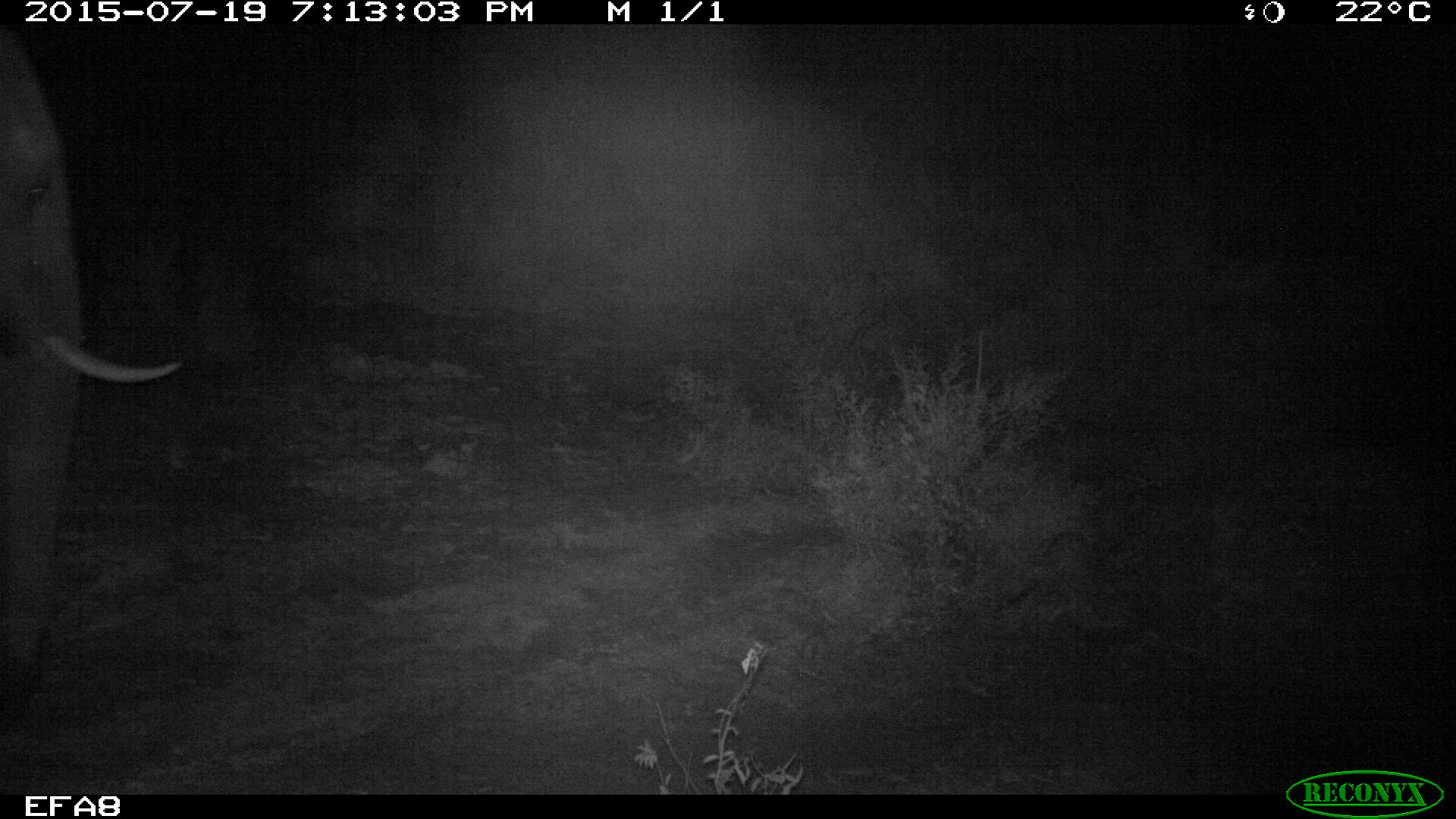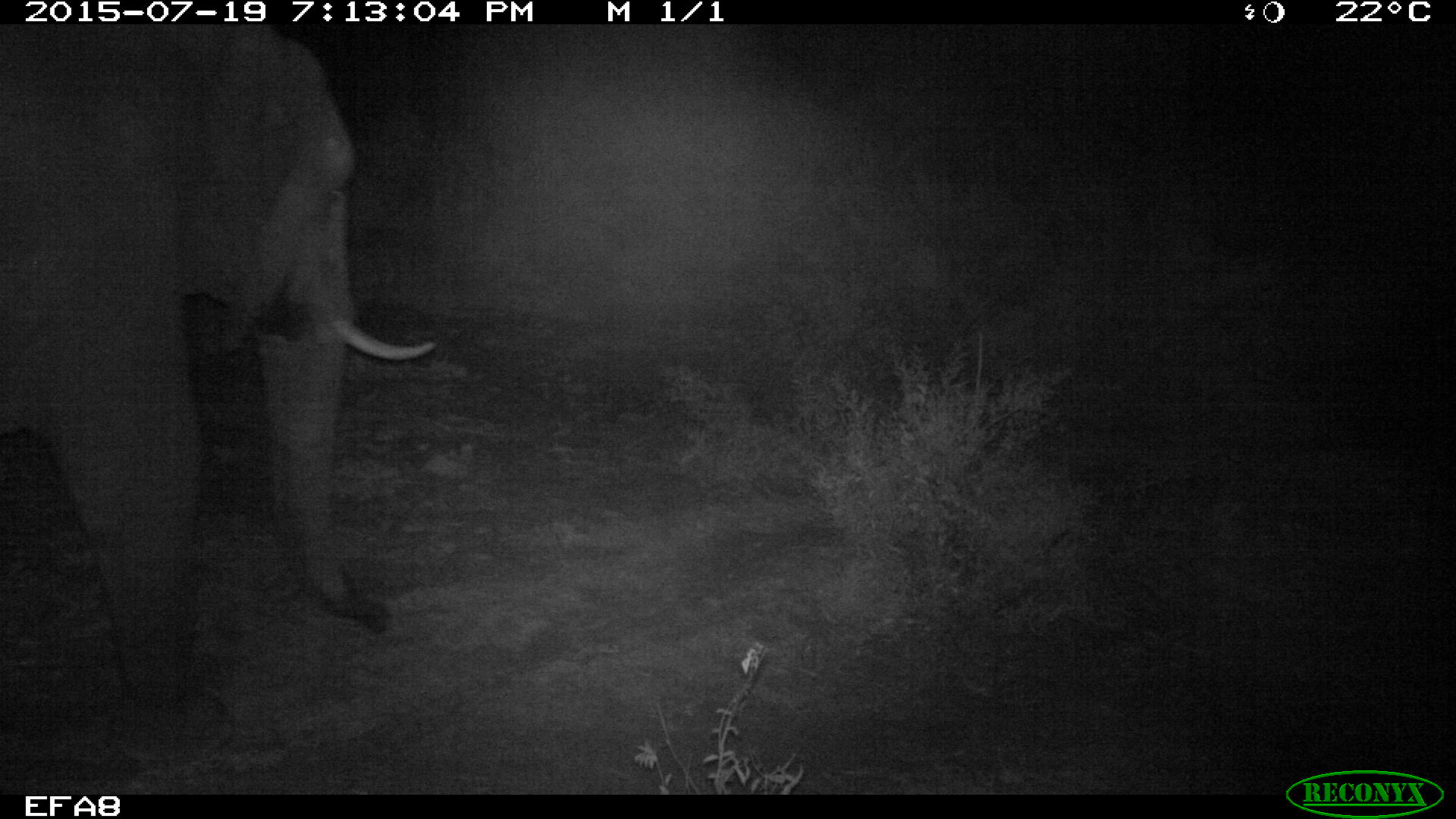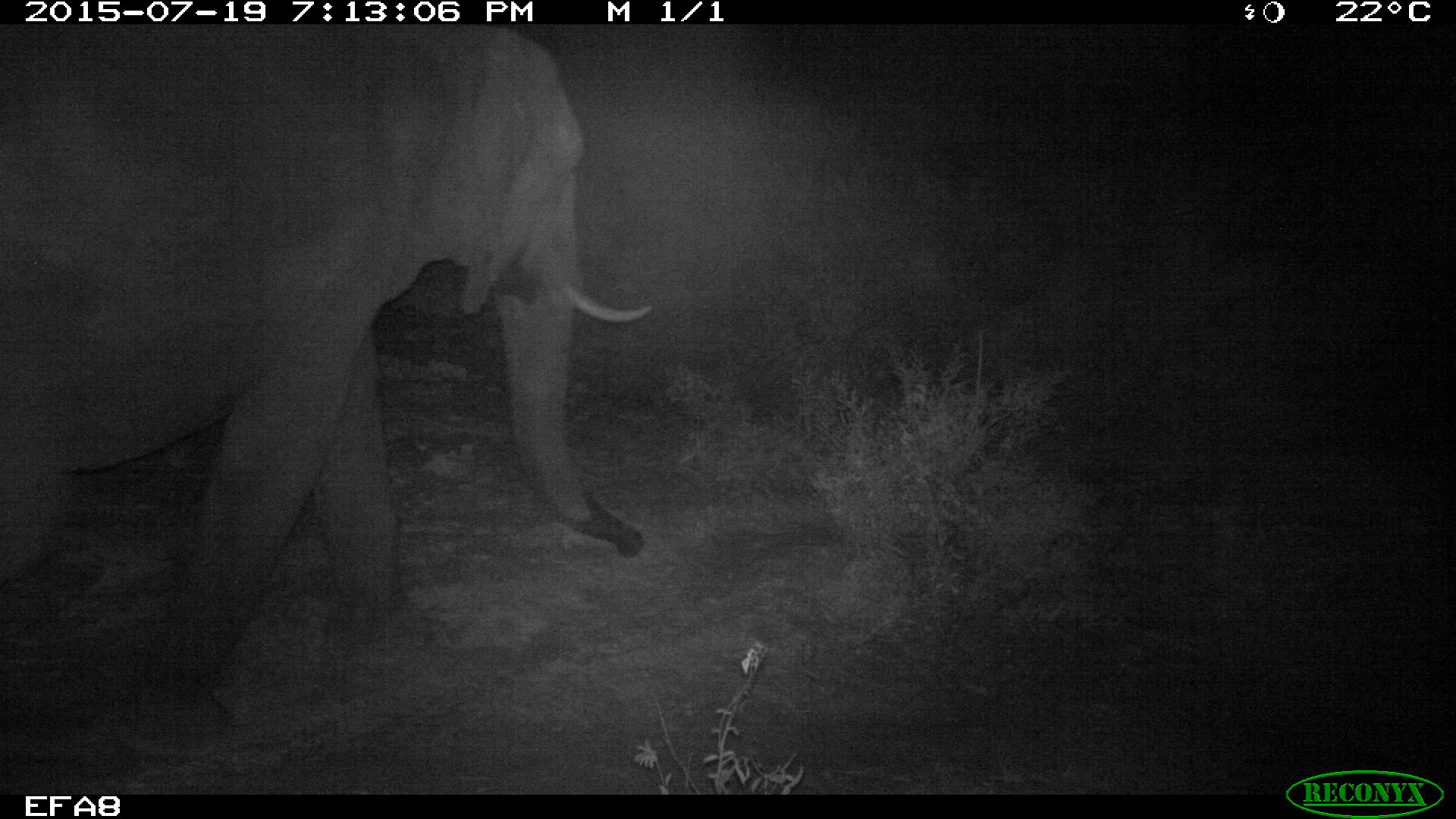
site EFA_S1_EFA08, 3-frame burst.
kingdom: Animalia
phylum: Chordata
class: Mammalia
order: Proboscidea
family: Elephantidae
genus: Loxodonta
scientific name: Loxodonta africana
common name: african bush elephant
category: elephant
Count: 1.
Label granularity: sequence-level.